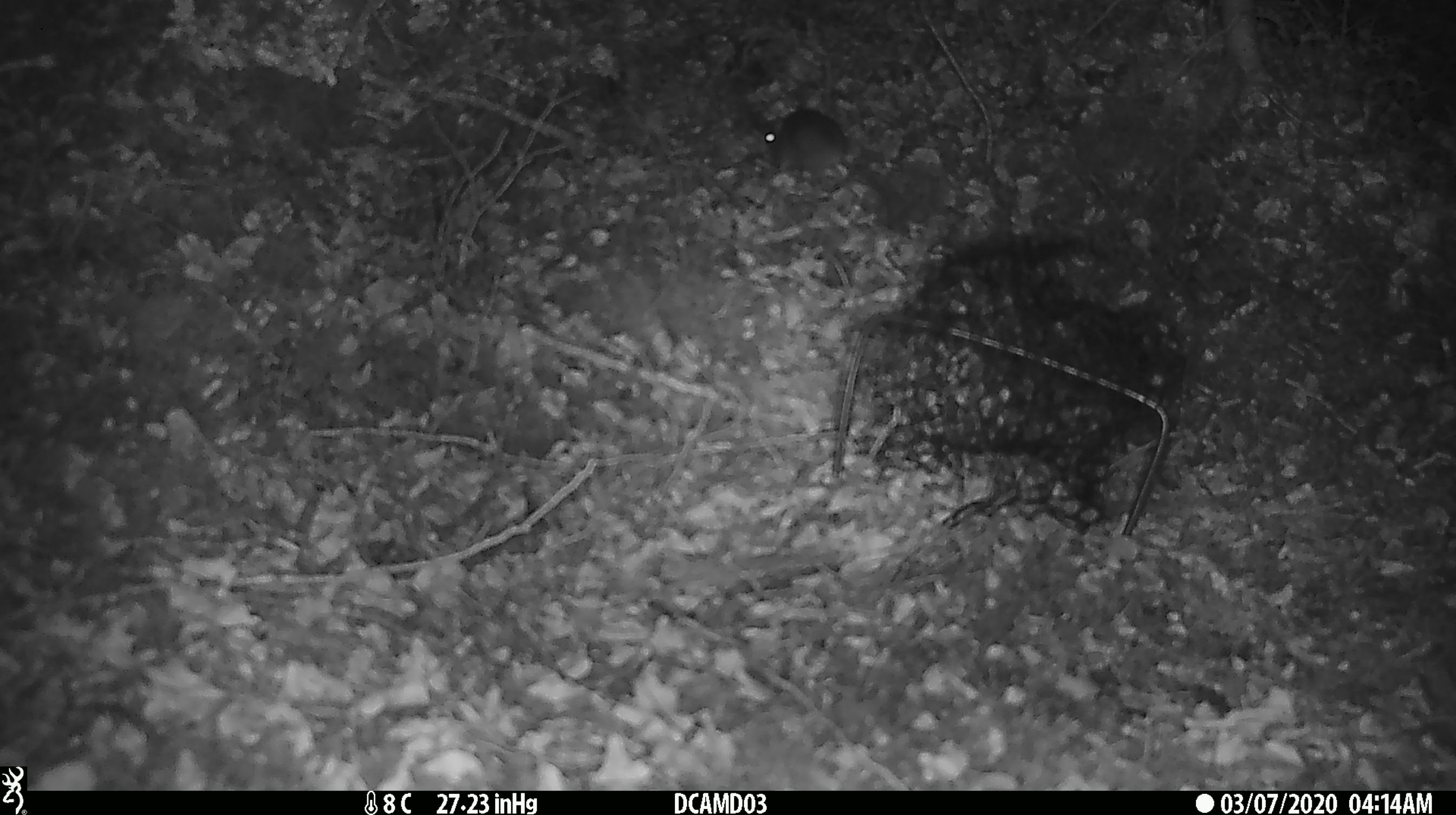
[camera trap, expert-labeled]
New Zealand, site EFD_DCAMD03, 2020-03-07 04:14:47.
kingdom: Animalia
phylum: Chordata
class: Mammalia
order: Rodentia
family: Muridae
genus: Mus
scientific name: Mus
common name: mouse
Mouse (Mus).